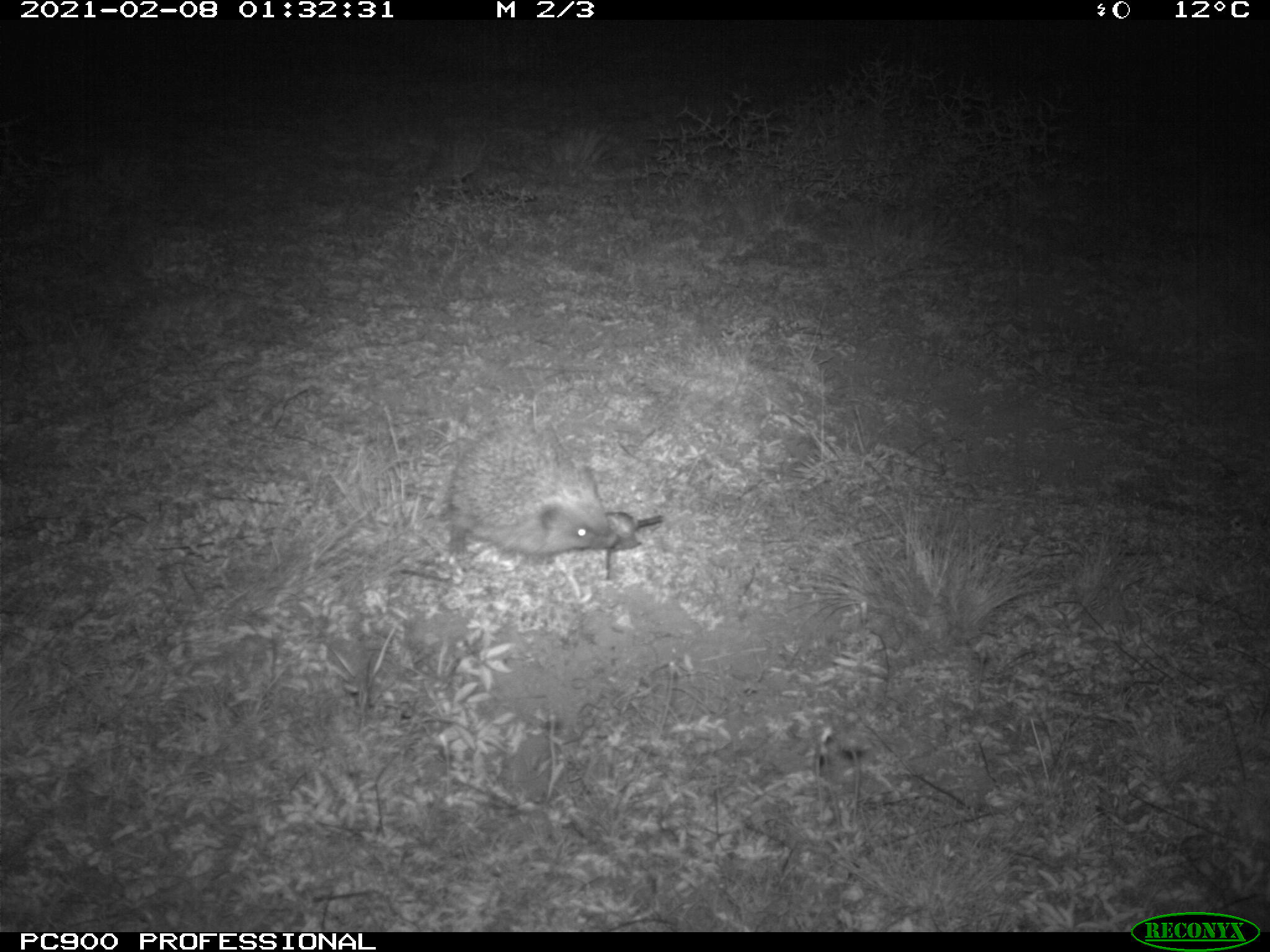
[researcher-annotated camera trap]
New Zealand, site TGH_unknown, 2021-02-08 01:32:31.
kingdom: Animalia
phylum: Chordata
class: Mammalia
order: Eulipotyphla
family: Erinaceidae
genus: Erinaceus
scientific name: Erinaceus europaeus europaeus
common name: european hedgehog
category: hedgehog